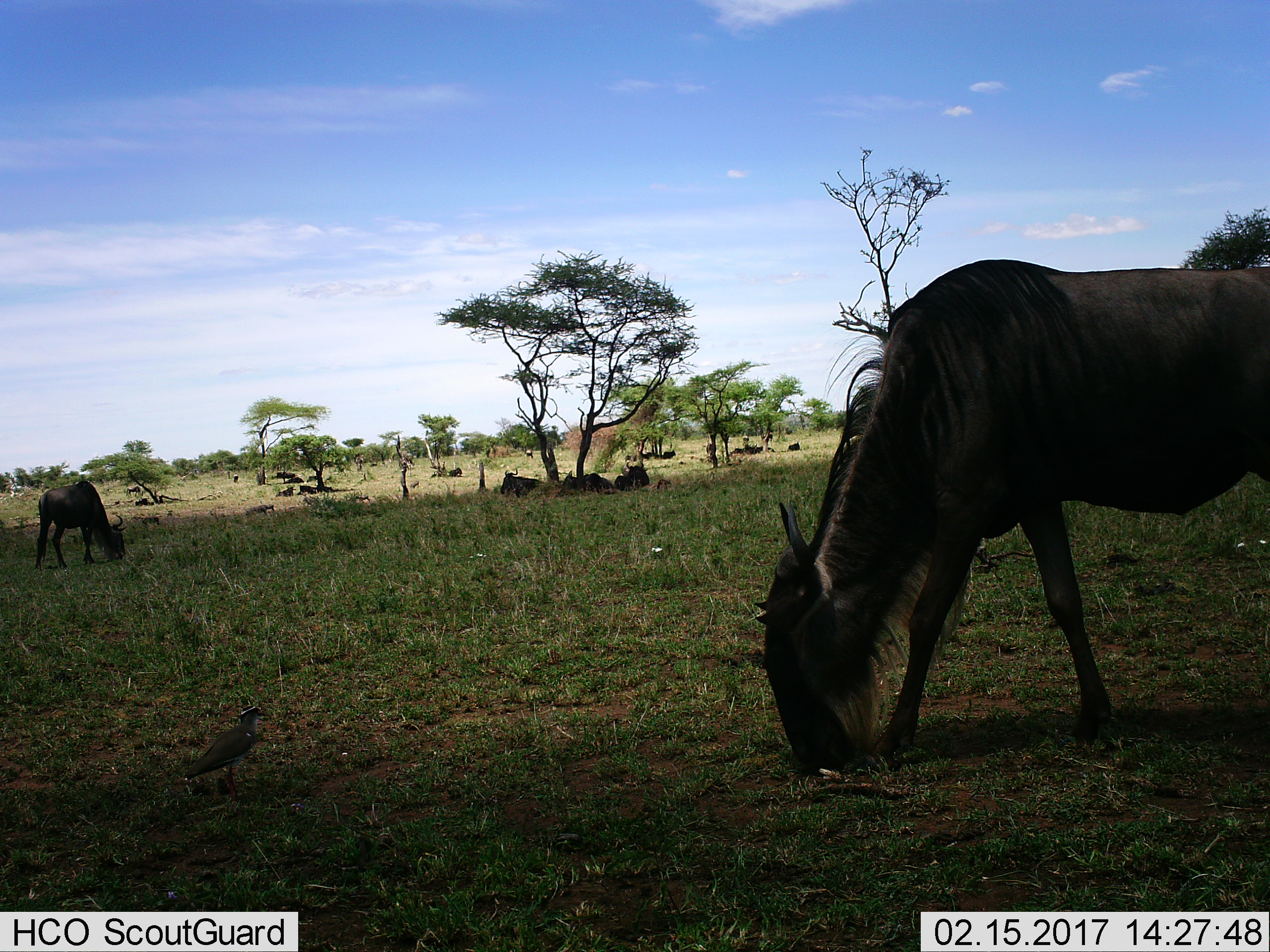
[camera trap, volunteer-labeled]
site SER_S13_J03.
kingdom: Animalia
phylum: Chordata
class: Mammalia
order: Artiodactyla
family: Bovidae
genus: Connochaetes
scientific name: Connochaetes taurinus taurinus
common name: blue wildebeest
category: wildebeestblue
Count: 11-50.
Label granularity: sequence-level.